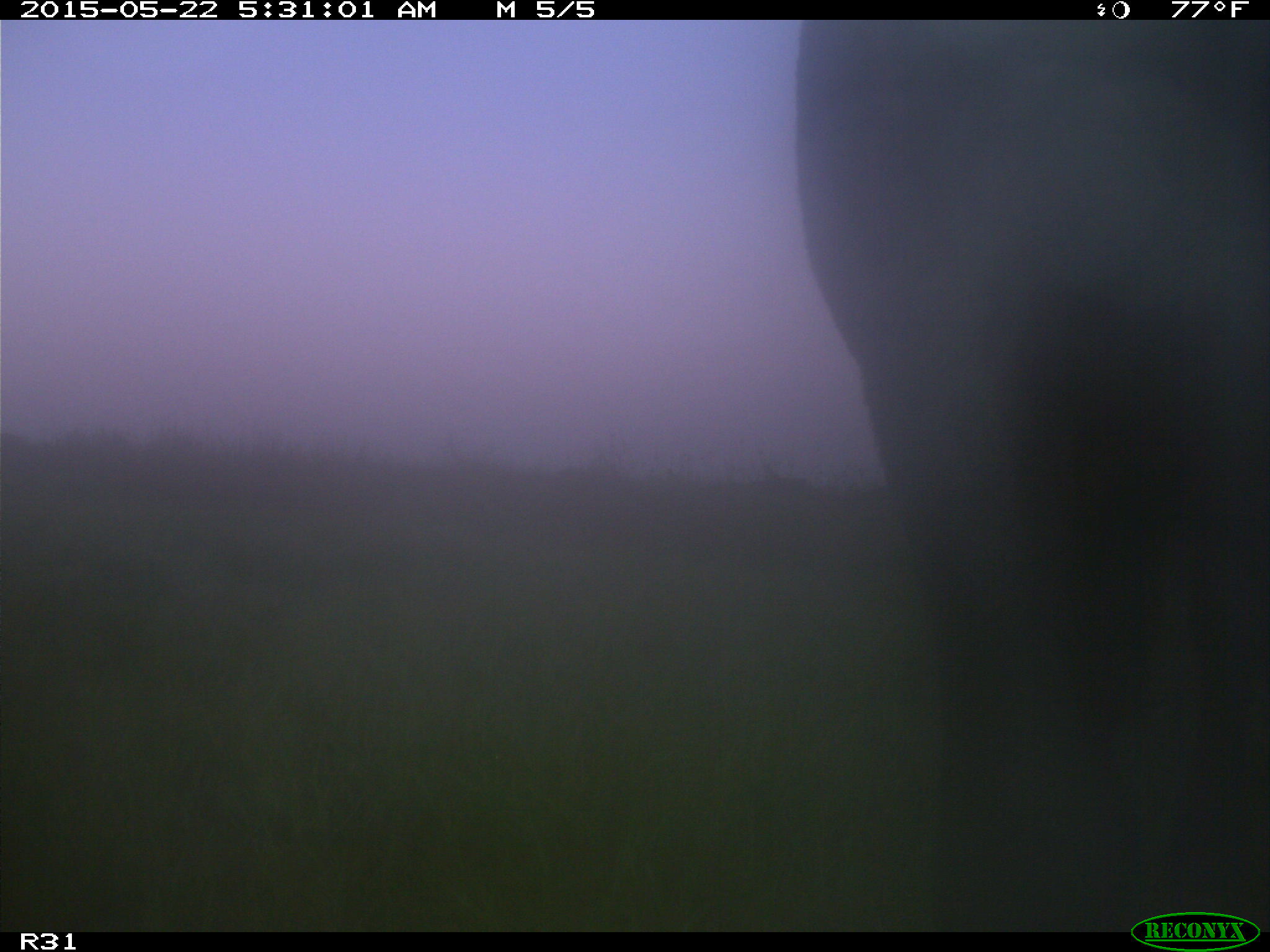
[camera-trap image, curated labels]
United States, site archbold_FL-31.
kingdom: Animalia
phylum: Chordata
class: Mammalia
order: Artiodactyla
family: Bovidae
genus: Bos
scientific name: Bos taurus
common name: domestic cow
Bos taurus (domestic cow).